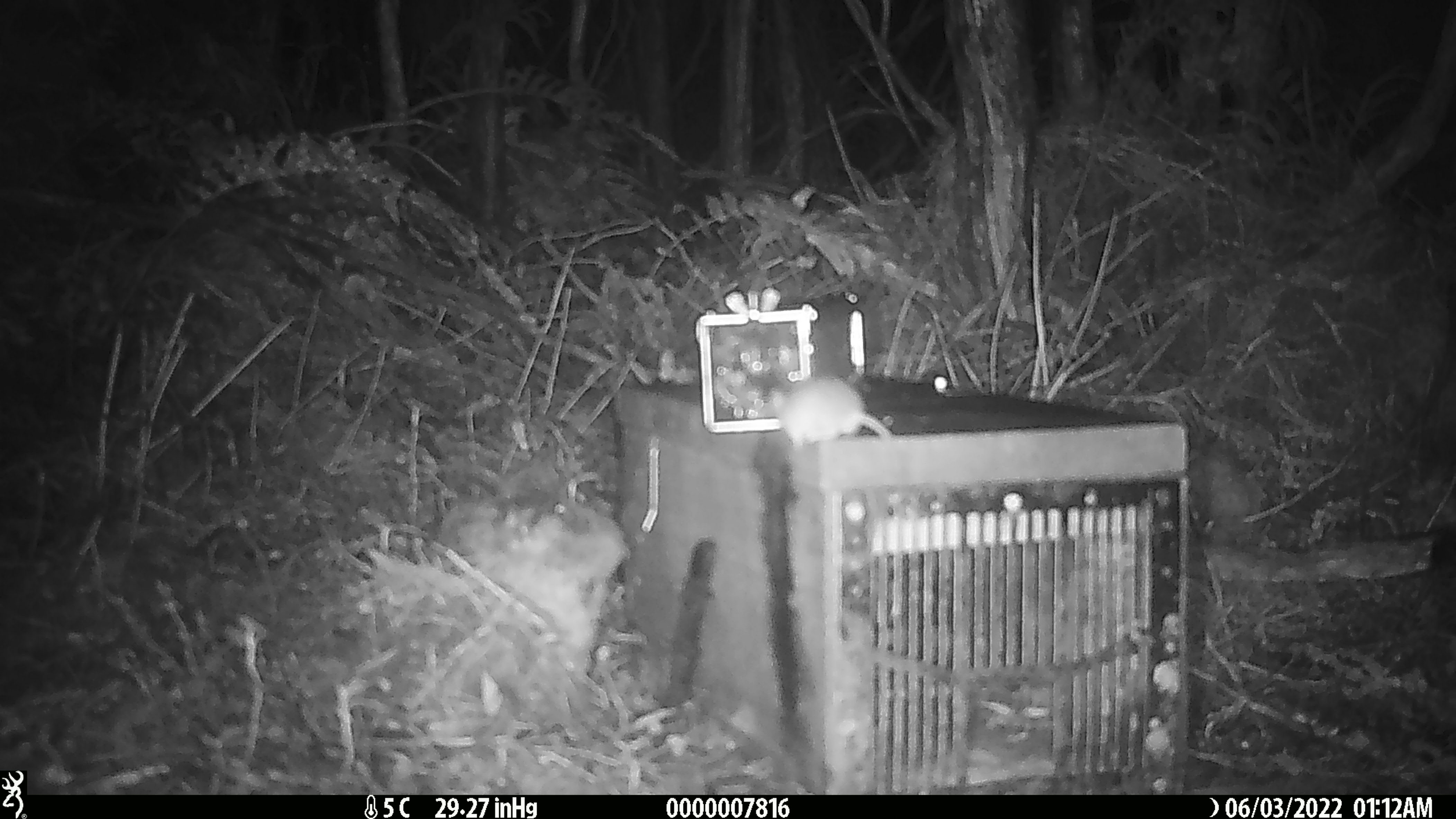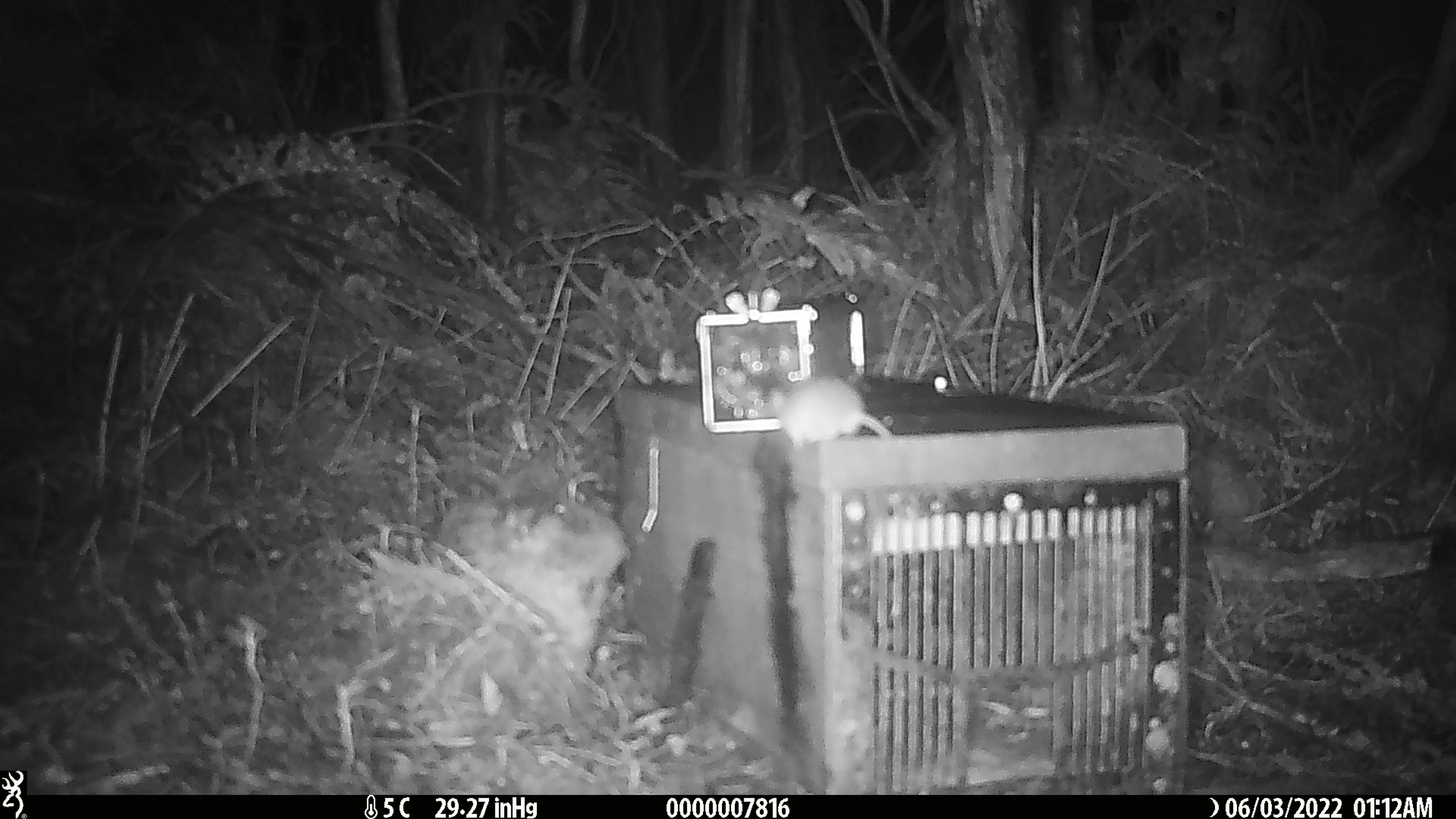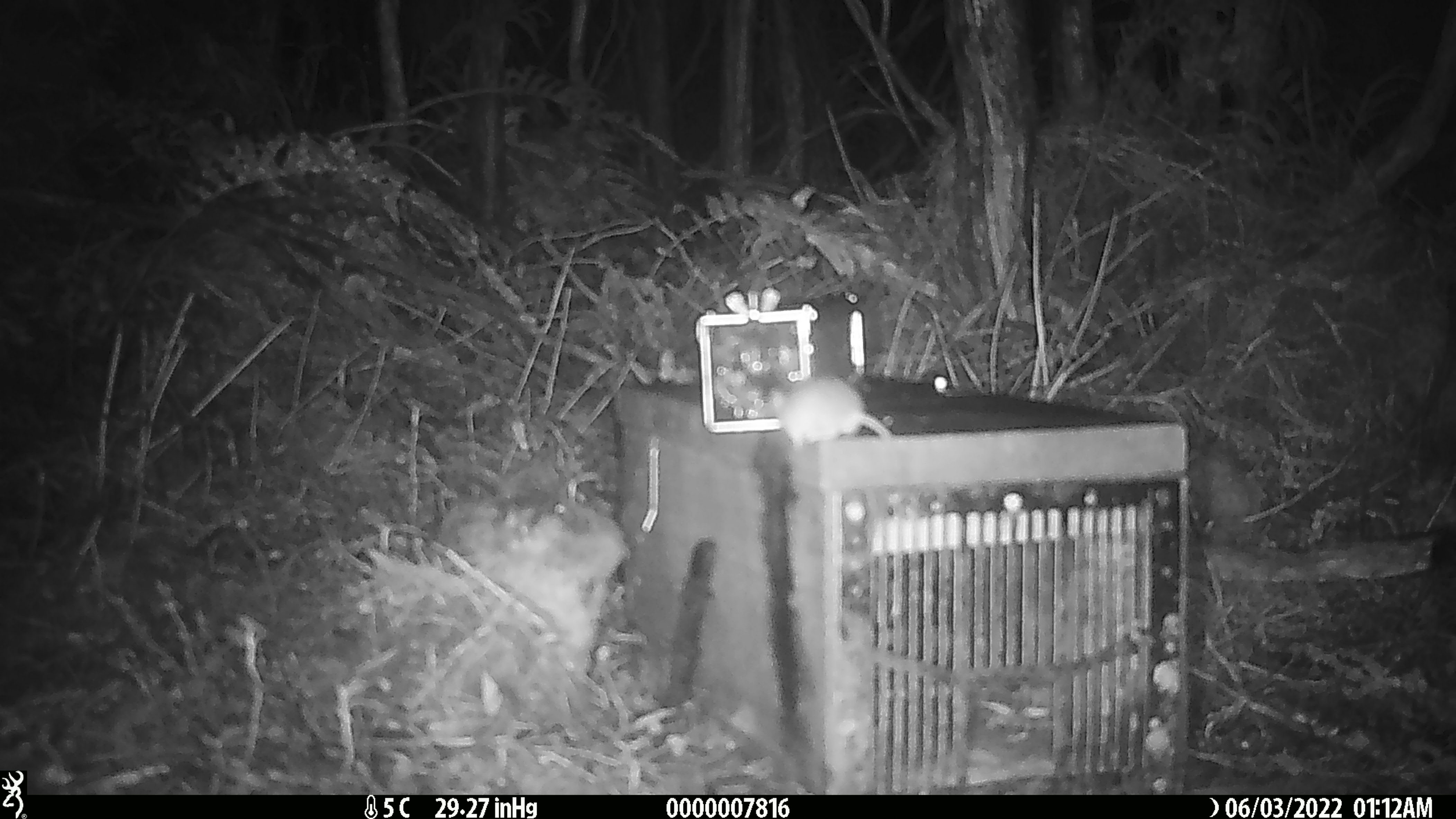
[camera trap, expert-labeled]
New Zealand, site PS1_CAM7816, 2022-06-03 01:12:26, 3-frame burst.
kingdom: Animalia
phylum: Chordata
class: Mammalia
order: Rodentia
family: Muridae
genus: Mus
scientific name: Mus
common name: mouse